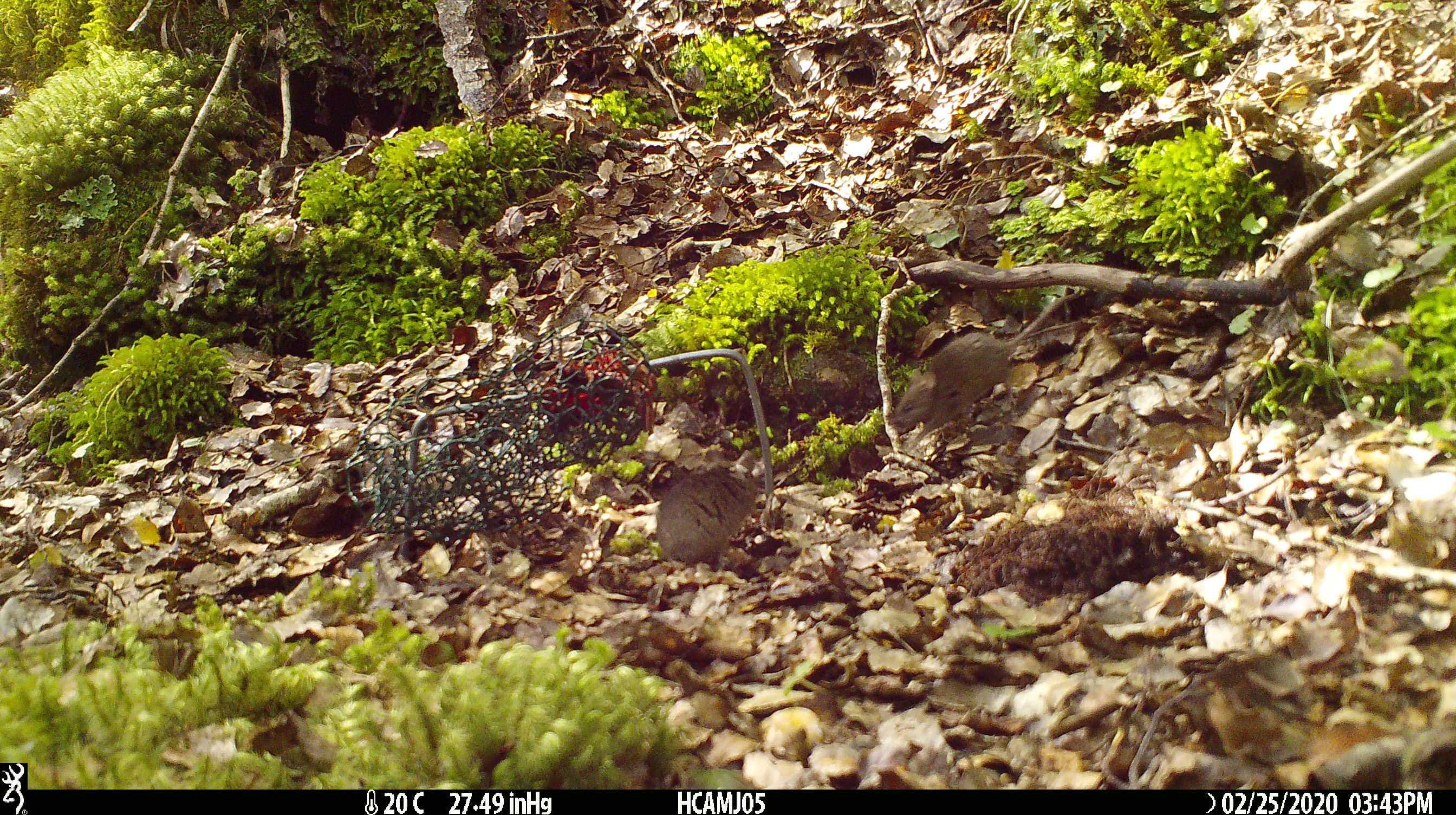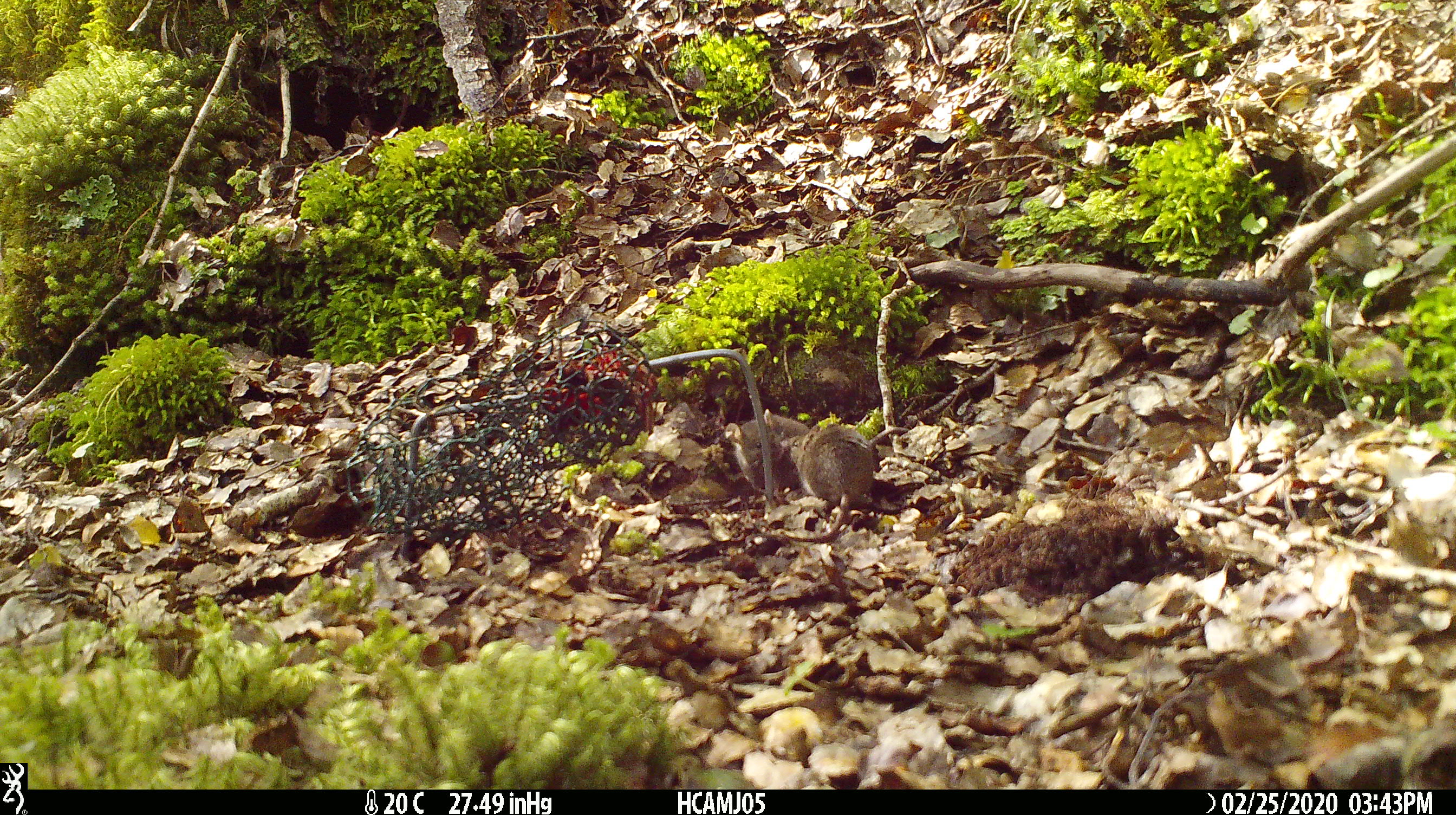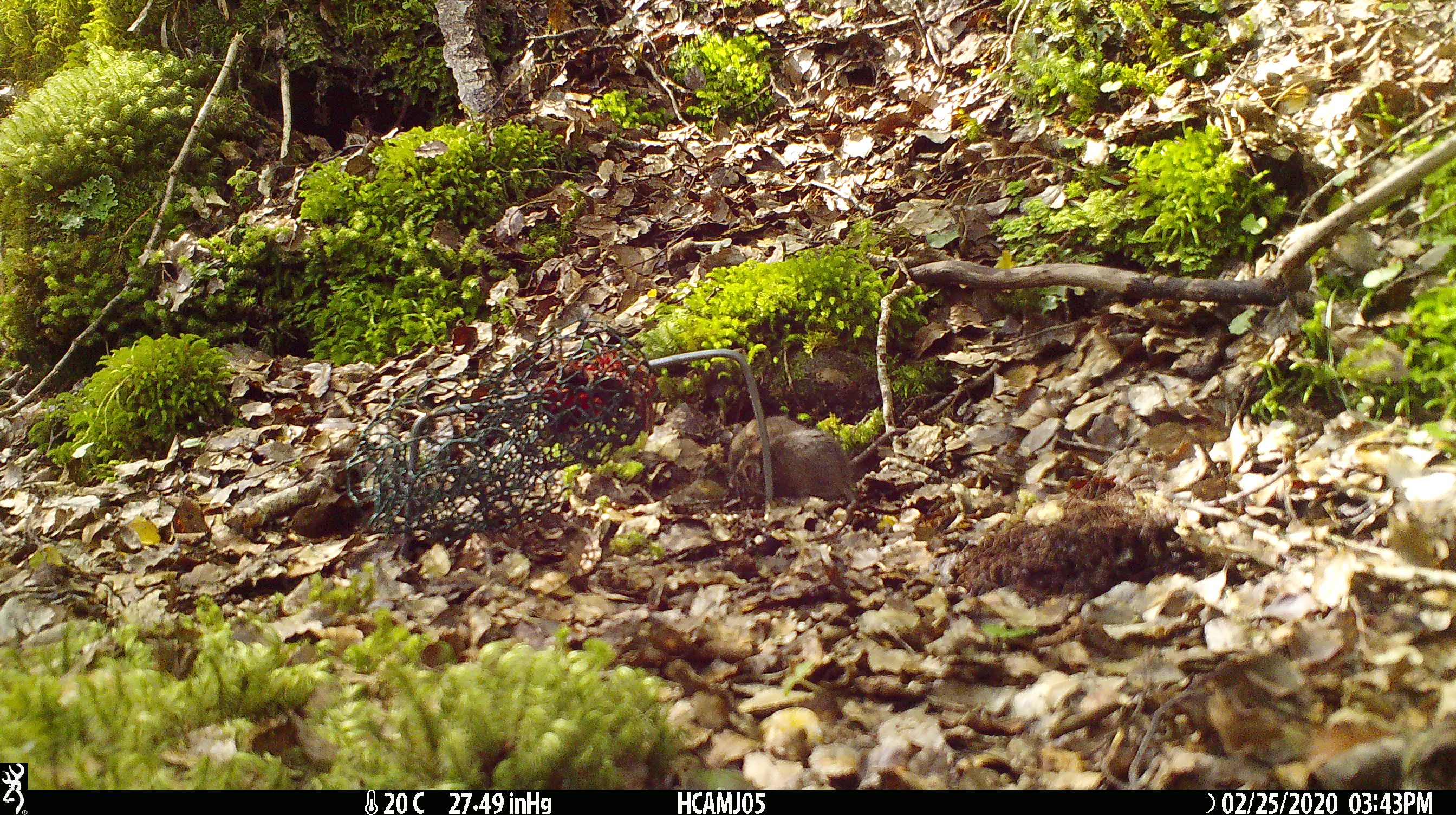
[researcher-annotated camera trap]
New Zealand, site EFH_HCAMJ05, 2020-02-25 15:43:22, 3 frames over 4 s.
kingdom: Animalia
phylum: Chordata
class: Mammalia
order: Rodentia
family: Muridae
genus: Mus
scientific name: Mus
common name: mouse